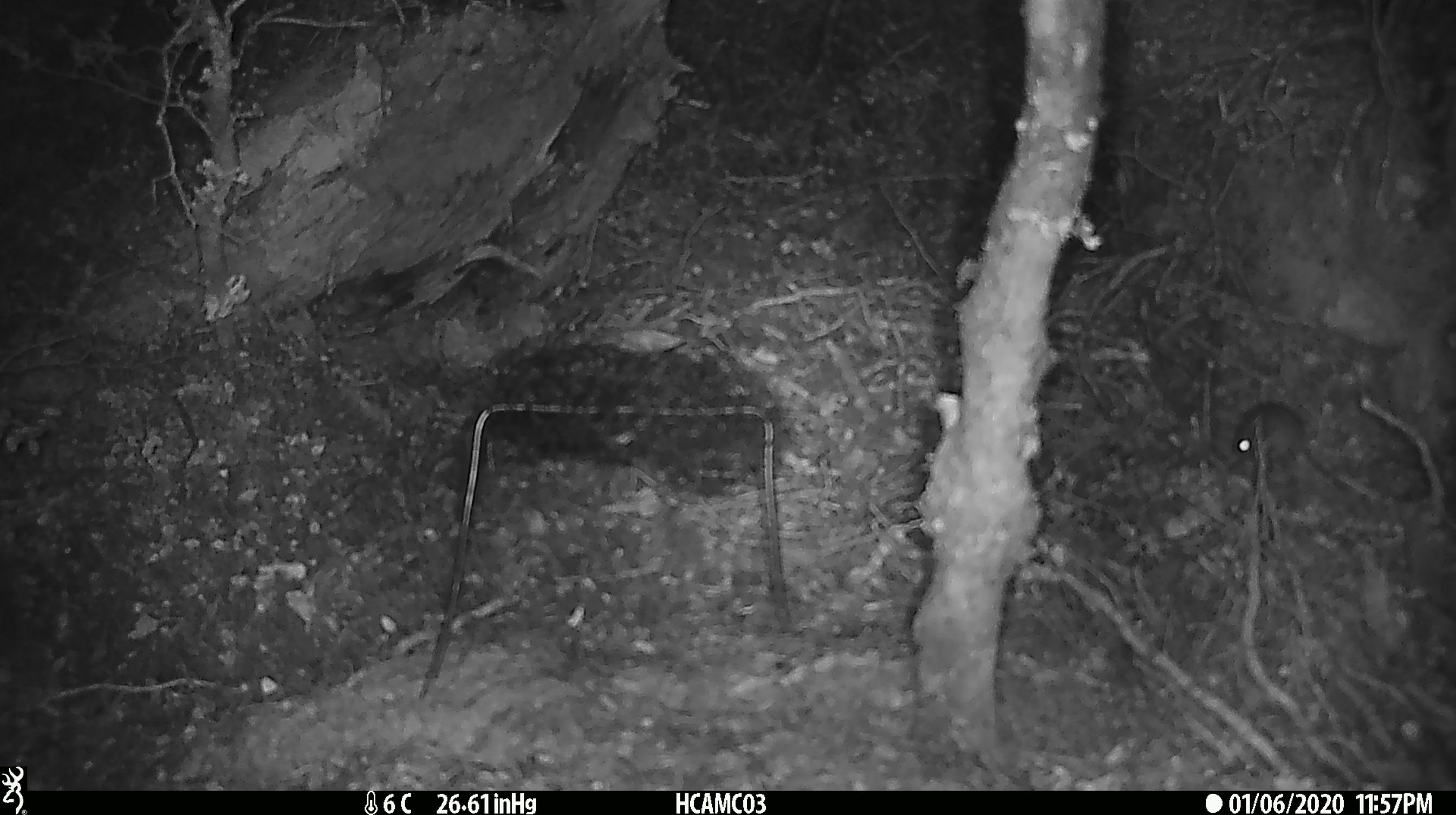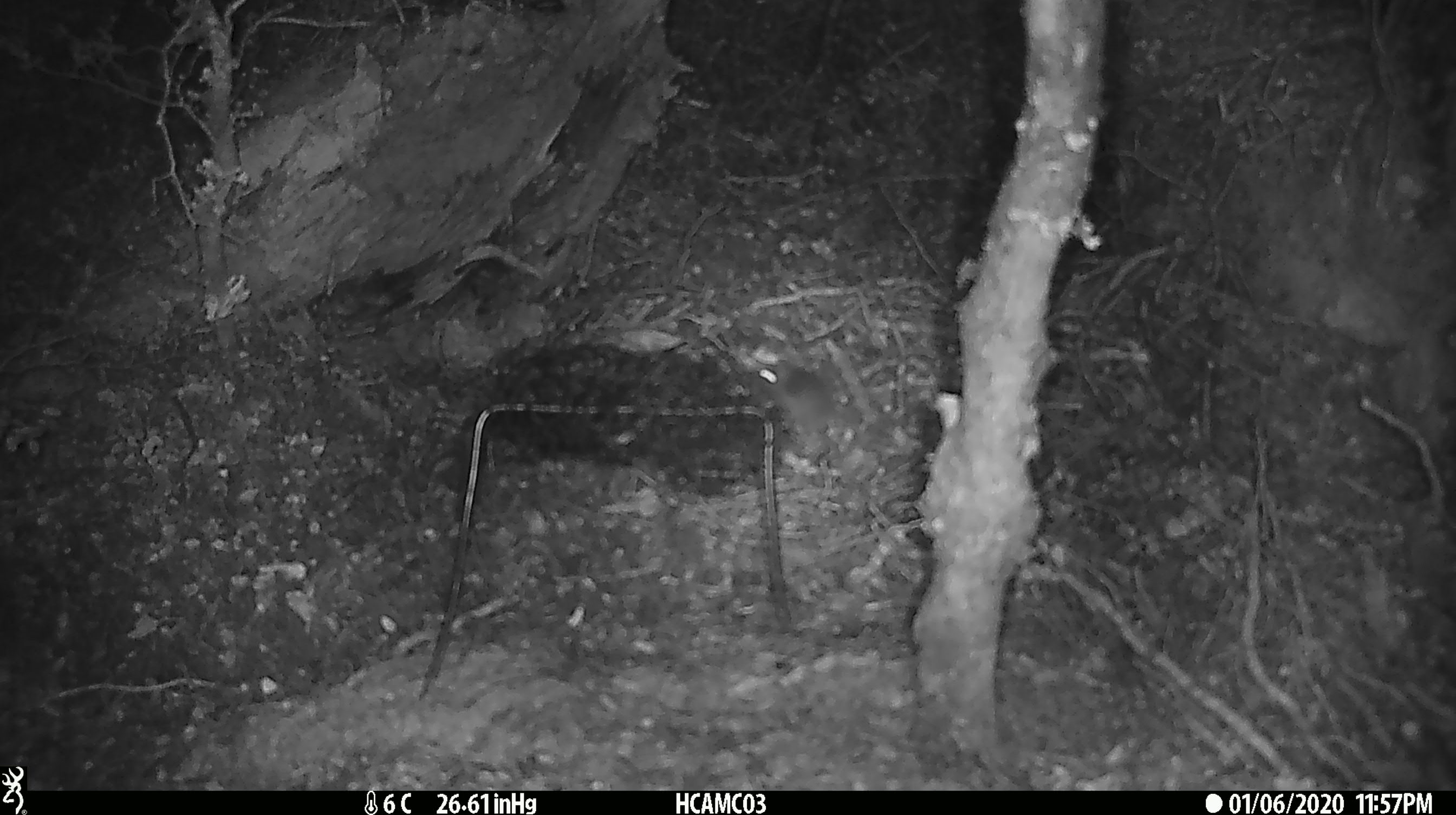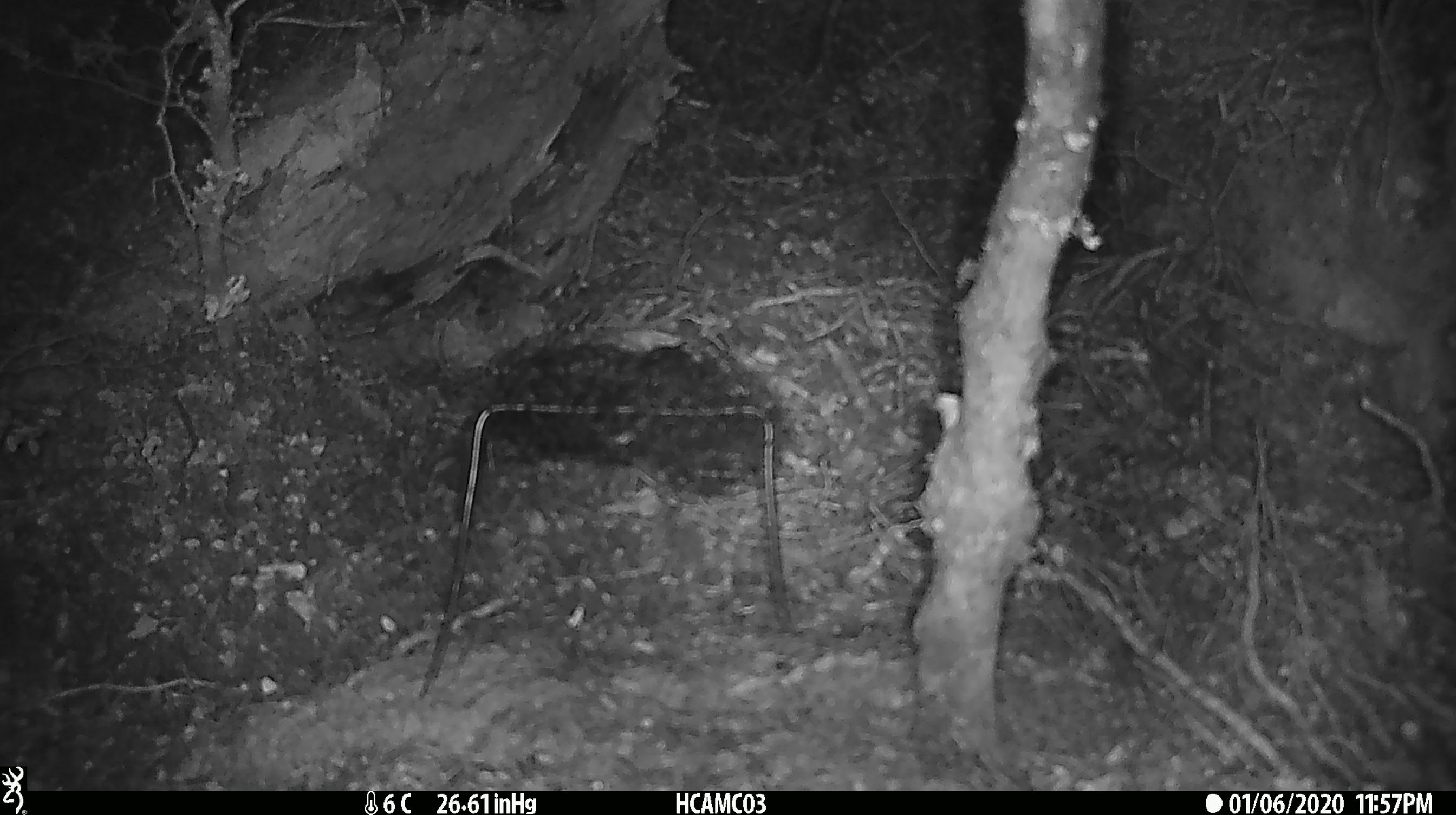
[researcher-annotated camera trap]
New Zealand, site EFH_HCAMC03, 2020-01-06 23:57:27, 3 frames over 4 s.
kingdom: Animalia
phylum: Chordata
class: Mammalia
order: Rodentia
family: Muridae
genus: Mus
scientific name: Mus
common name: mouse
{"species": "mouse (Mus)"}